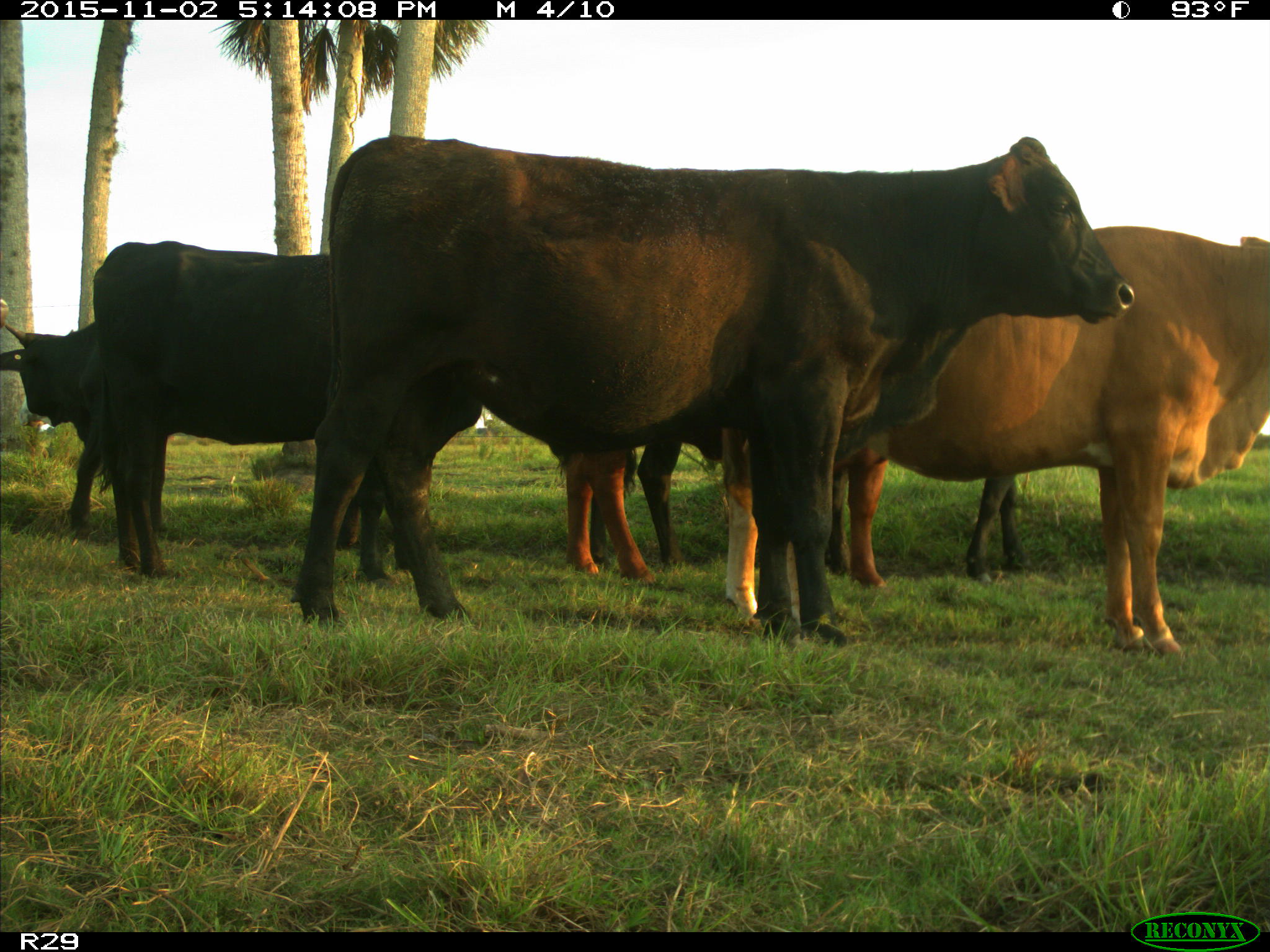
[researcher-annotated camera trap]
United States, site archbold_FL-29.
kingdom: Animalia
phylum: Chordata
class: Mammalia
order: Artiodactyla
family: Bovidae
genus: Bos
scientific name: Bos taurus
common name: domestic cow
Bos taurus (domestic cow).